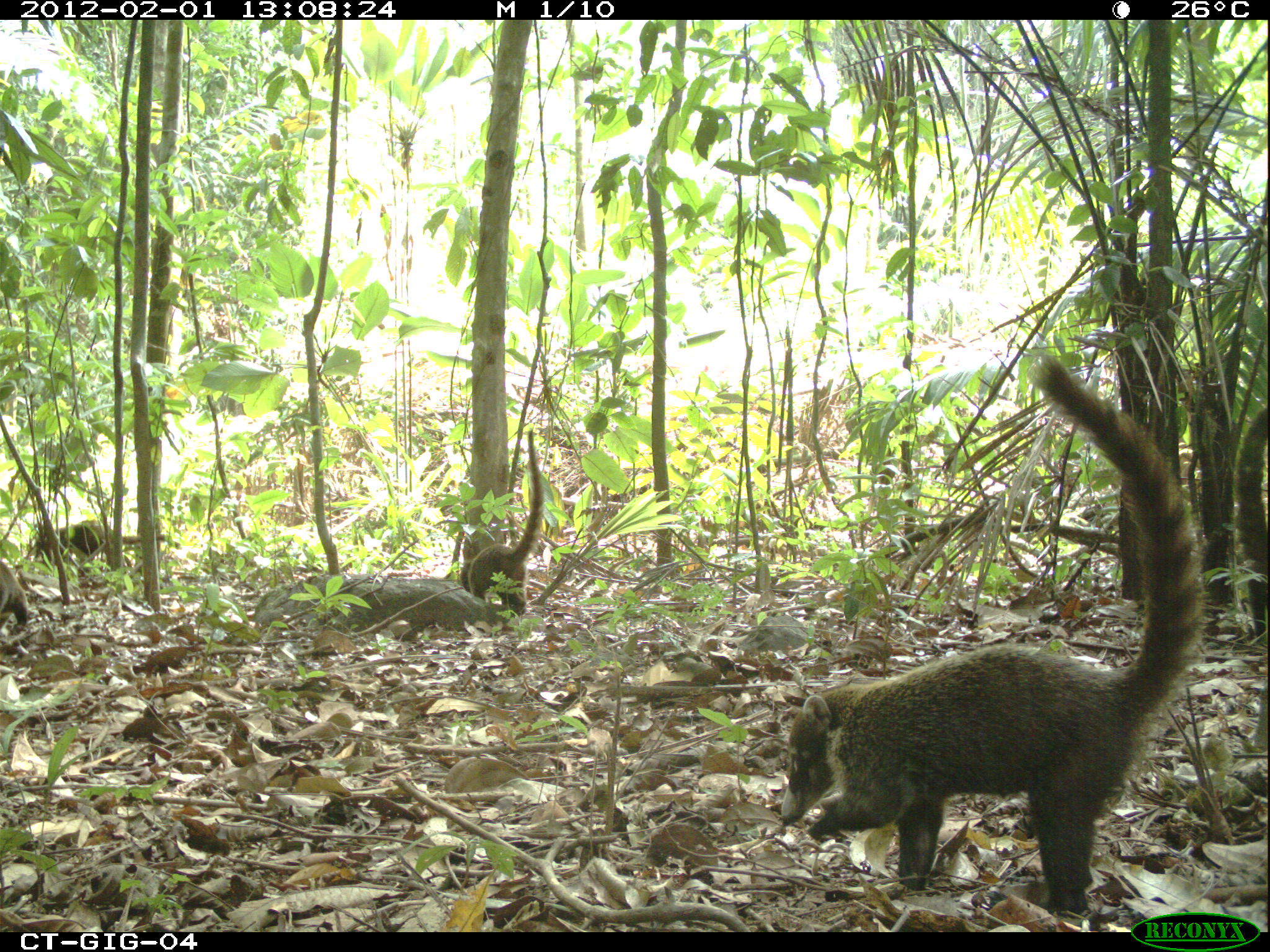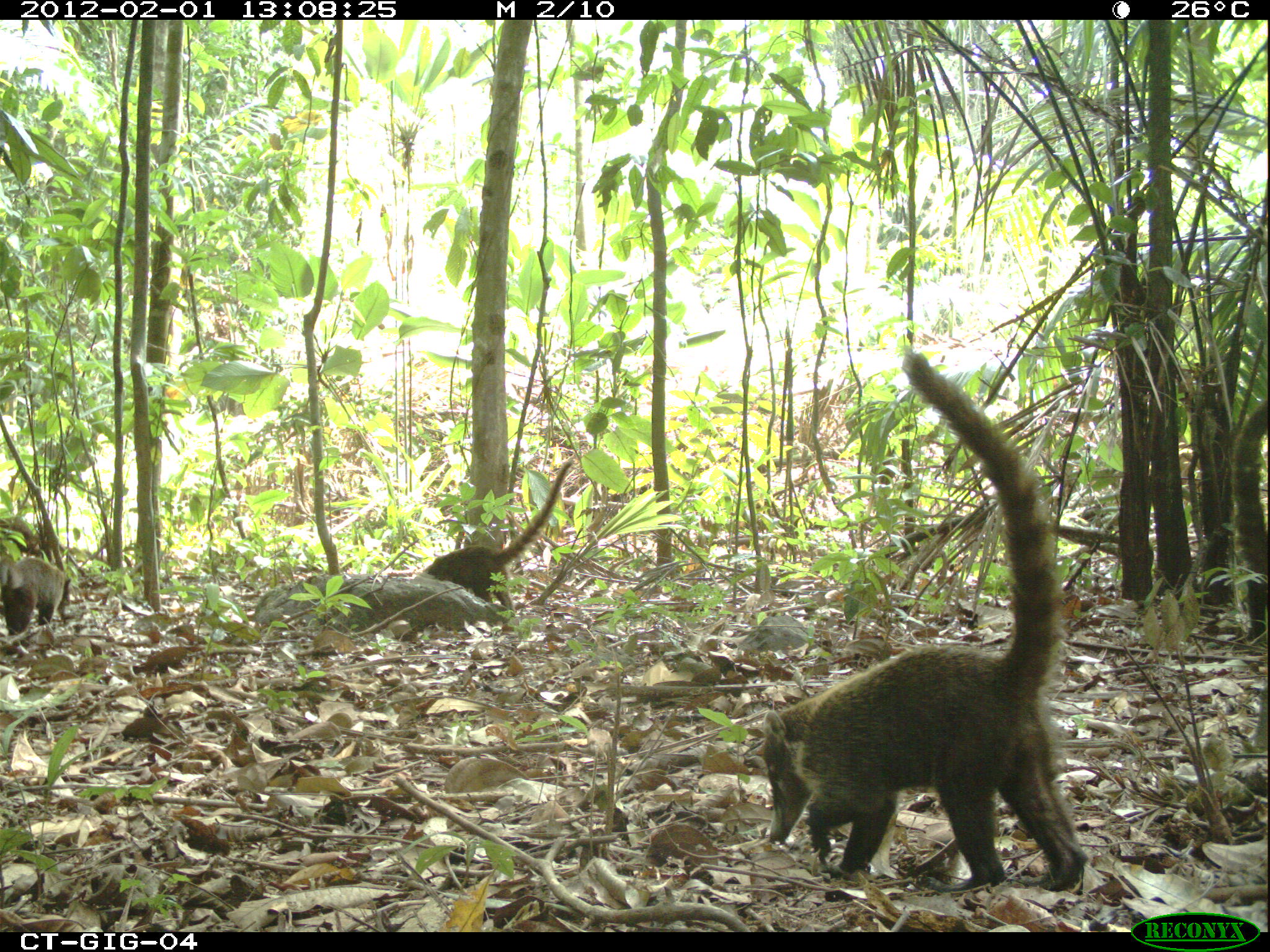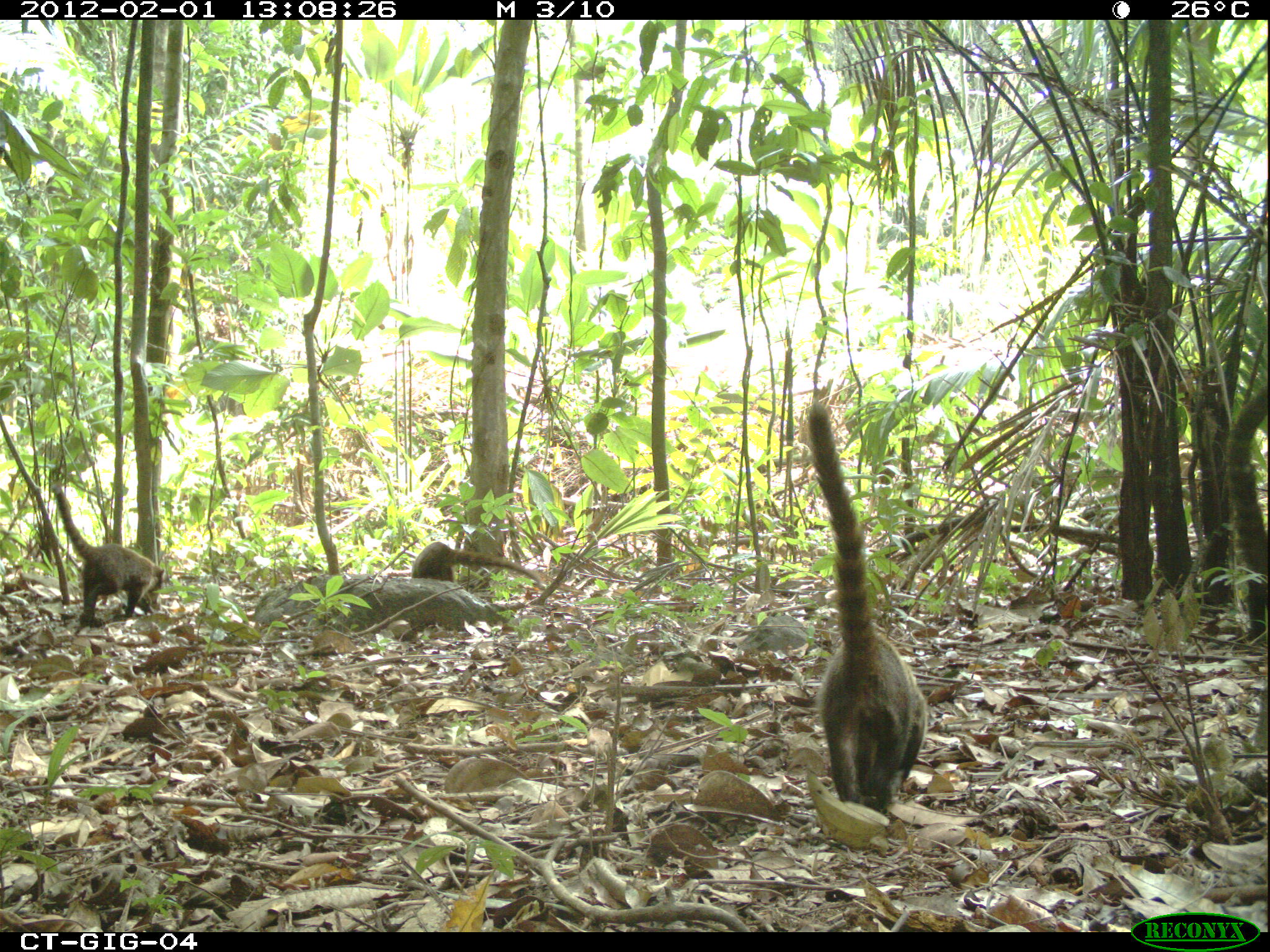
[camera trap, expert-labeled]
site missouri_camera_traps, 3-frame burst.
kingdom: Animalia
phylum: Chordata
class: Mammalia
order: Carnivora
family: Procyonidae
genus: Nasua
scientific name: Nasua narica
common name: white-nosed coati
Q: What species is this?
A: White-nosed coati (Nasua narica).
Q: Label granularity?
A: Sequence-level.